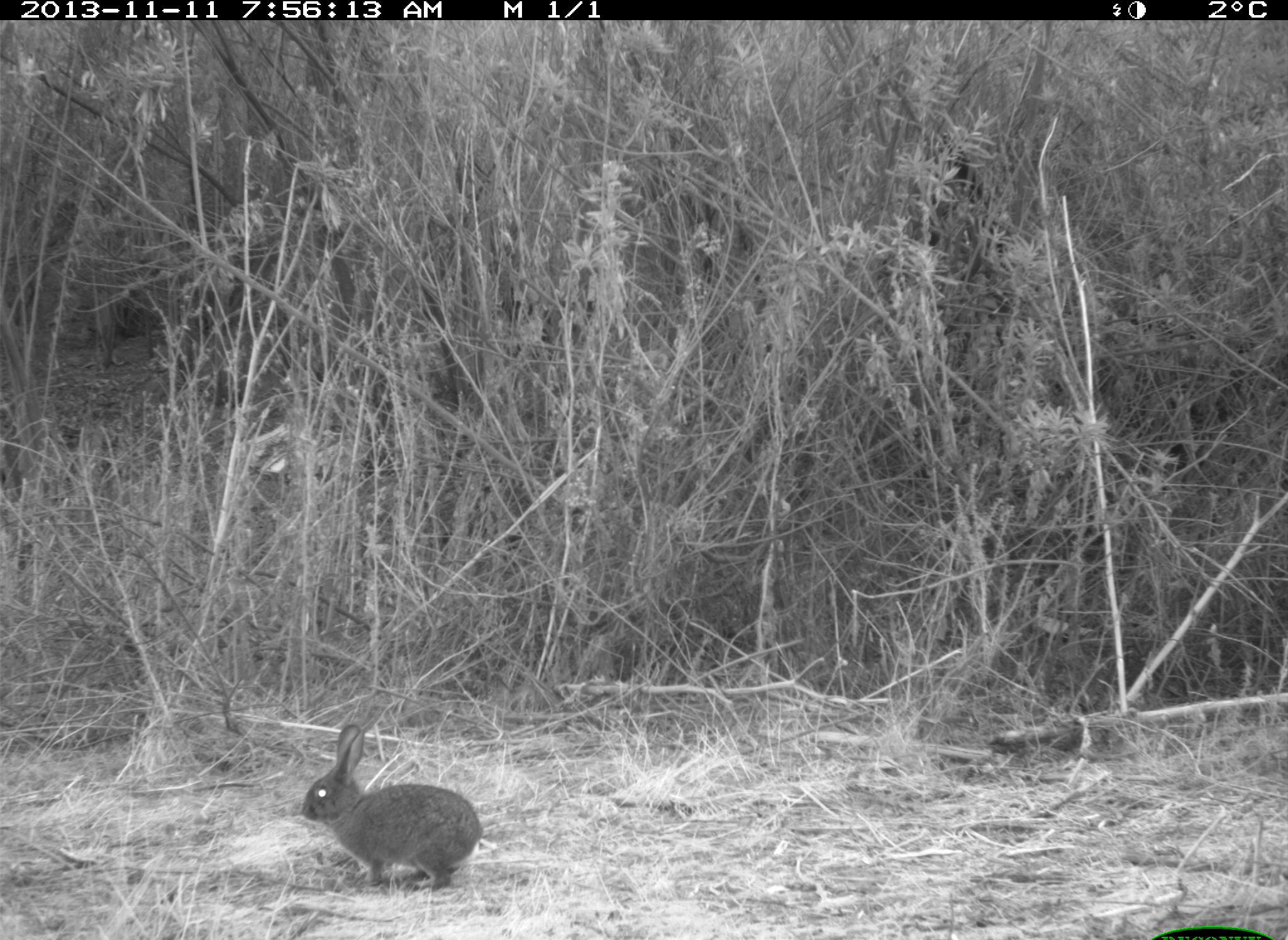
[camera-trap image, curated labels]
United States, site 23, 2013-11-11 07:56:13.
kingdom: Animalia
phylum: Chordata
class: Mammalia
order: Lagomorpha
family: Leporidae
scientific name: Leporidae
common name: rabbits and hares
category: rabbit